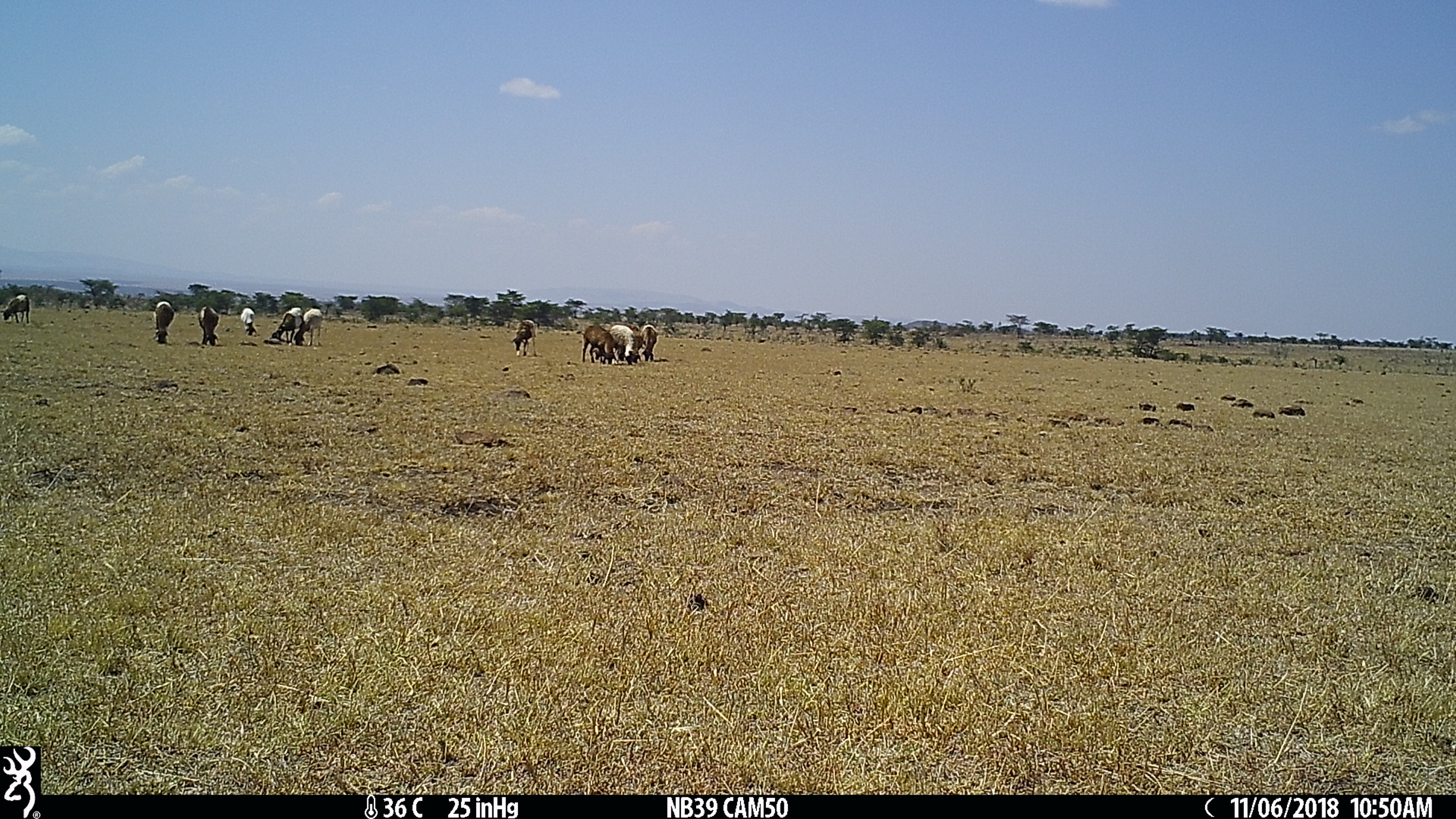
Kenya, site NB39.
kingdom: Animalia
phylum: Chordata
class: Mammalia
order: Artiodactyla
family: Bovidae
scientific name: Bovidae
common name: sheep or goat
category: shoat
Shoat (sheep or goat) (Bovidae).